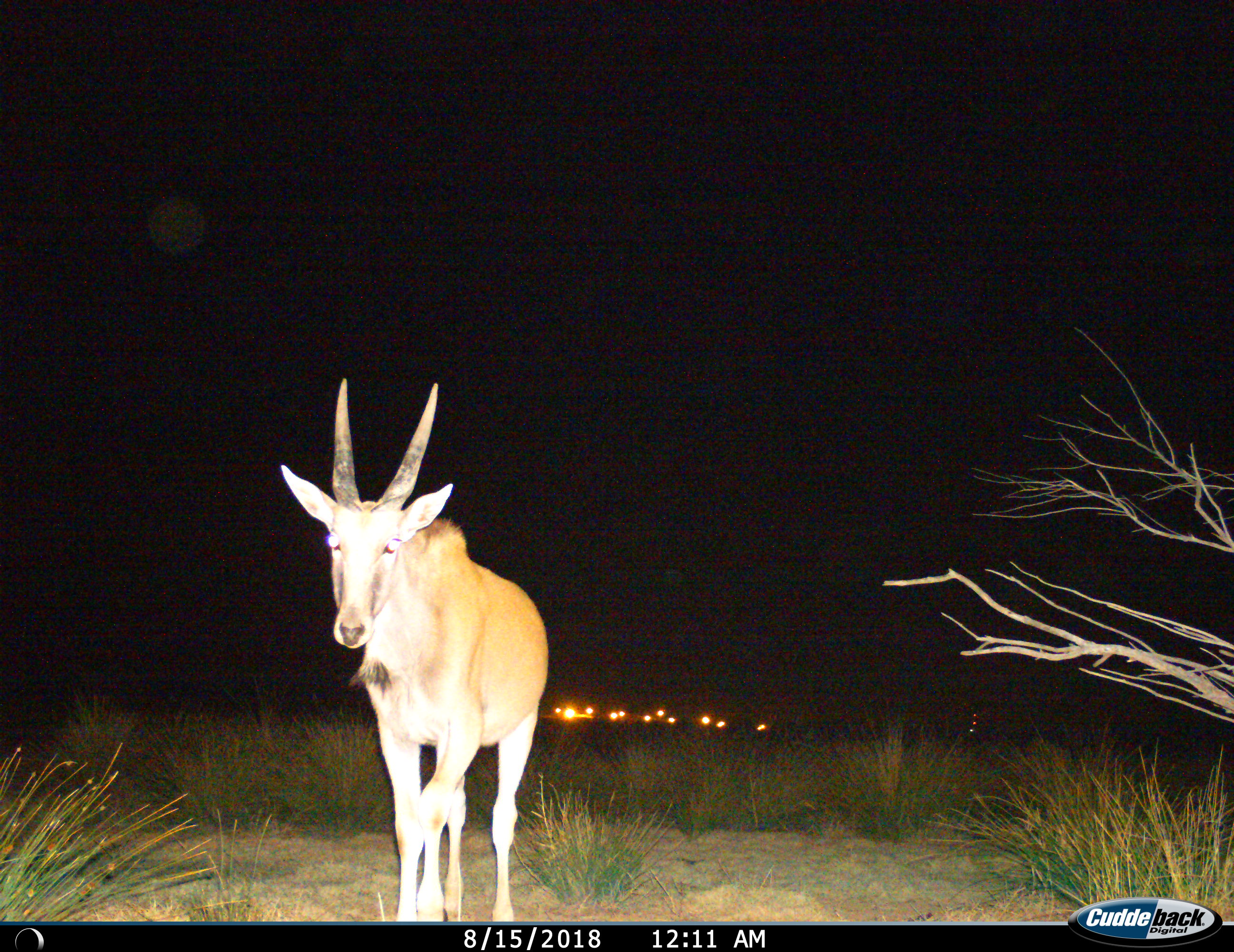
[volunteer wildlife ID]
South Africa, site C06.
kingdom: Animalia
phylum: Chordata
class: Mammalia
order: Artiodactyla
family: Bovidae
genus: Tragelaphus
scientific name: Tragelaphus oryx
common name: eland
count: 1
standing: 38%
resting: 0%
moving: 62%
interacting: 0%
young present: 0%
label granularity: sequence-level